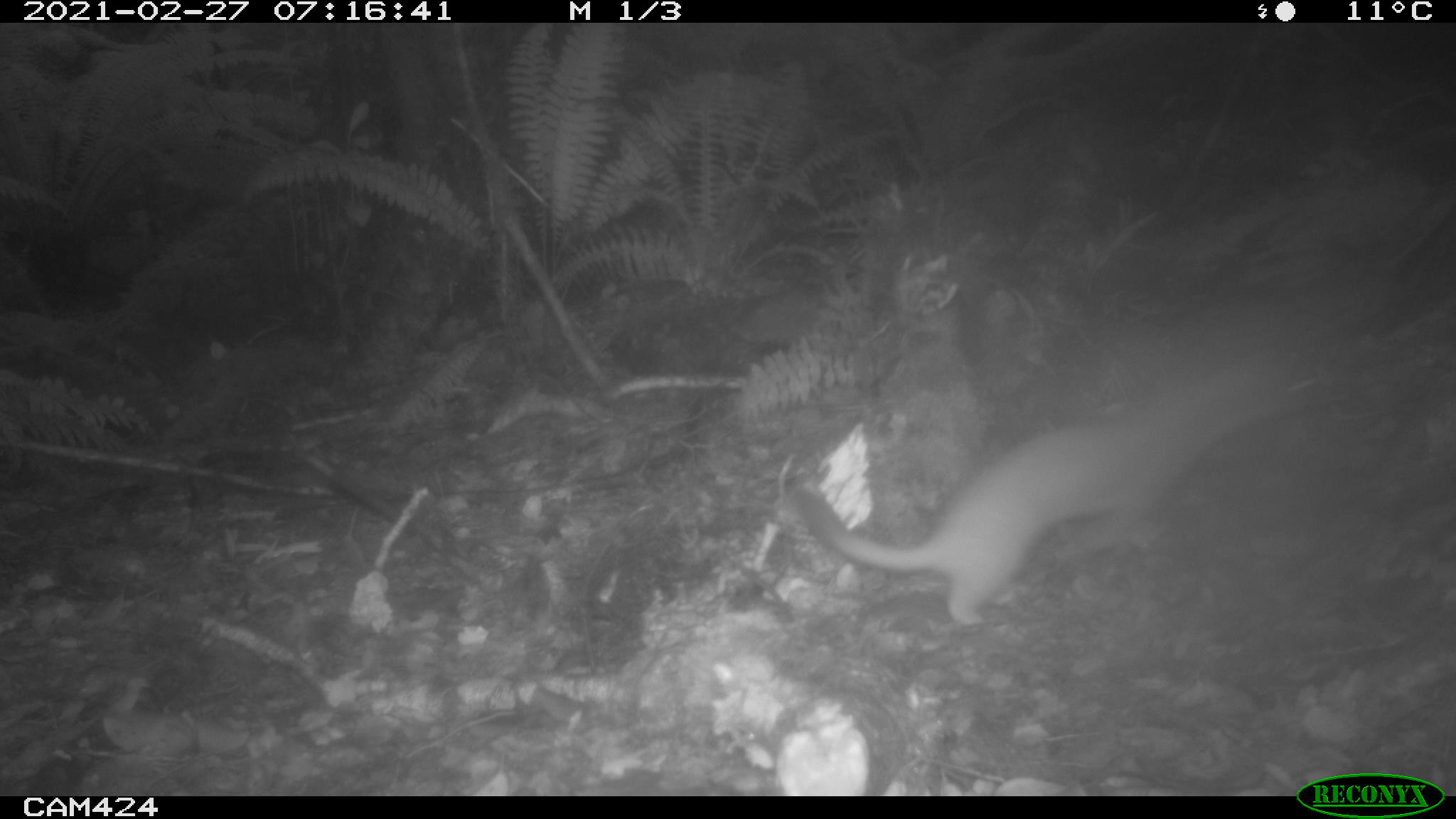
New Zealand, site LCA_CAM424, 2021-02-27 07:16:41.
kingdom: Animalia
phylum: Chordata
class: Mammalia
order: Carnivora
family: Mustelidae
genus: Mustela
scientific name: Mustela erminea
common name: stoat